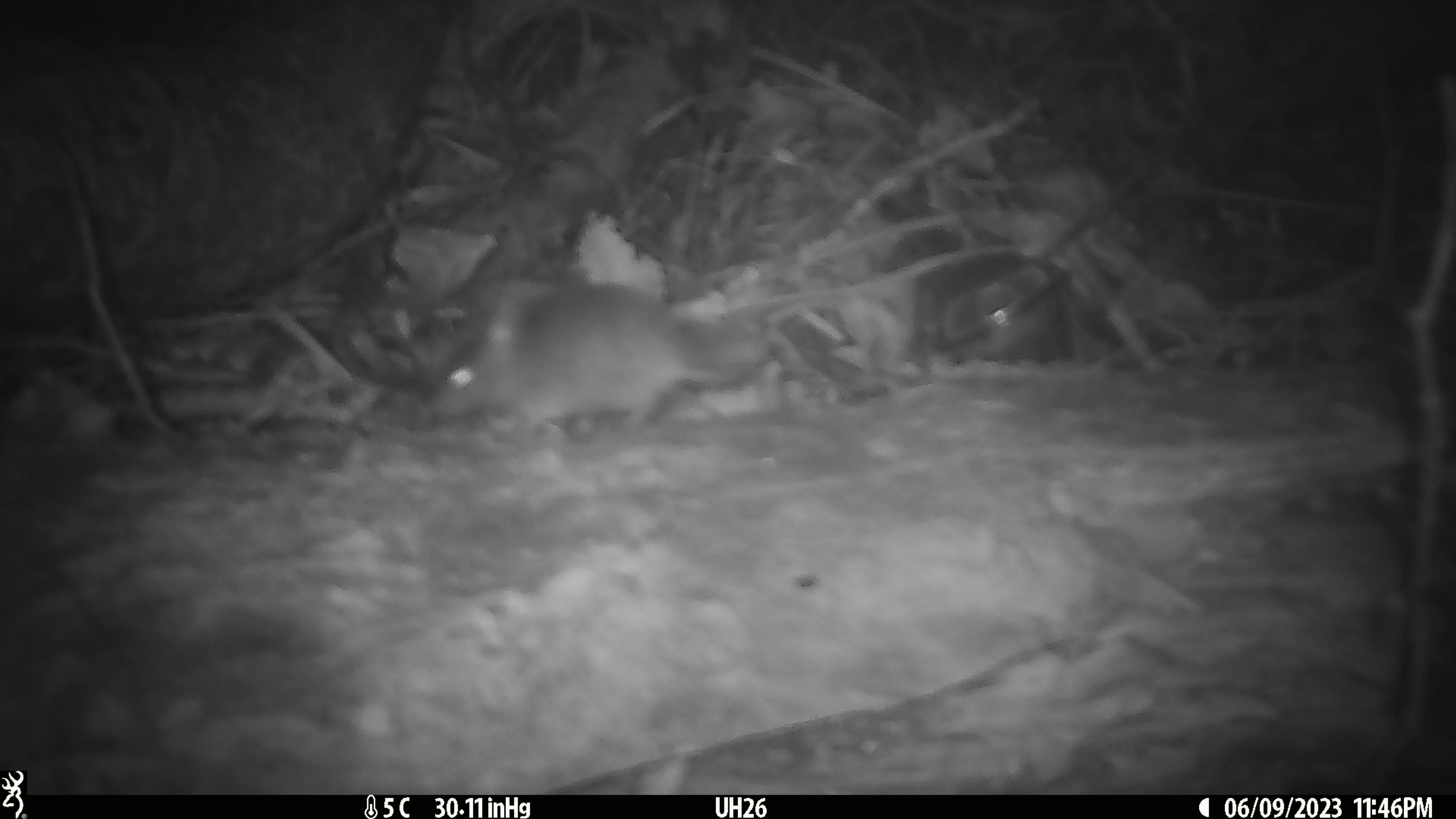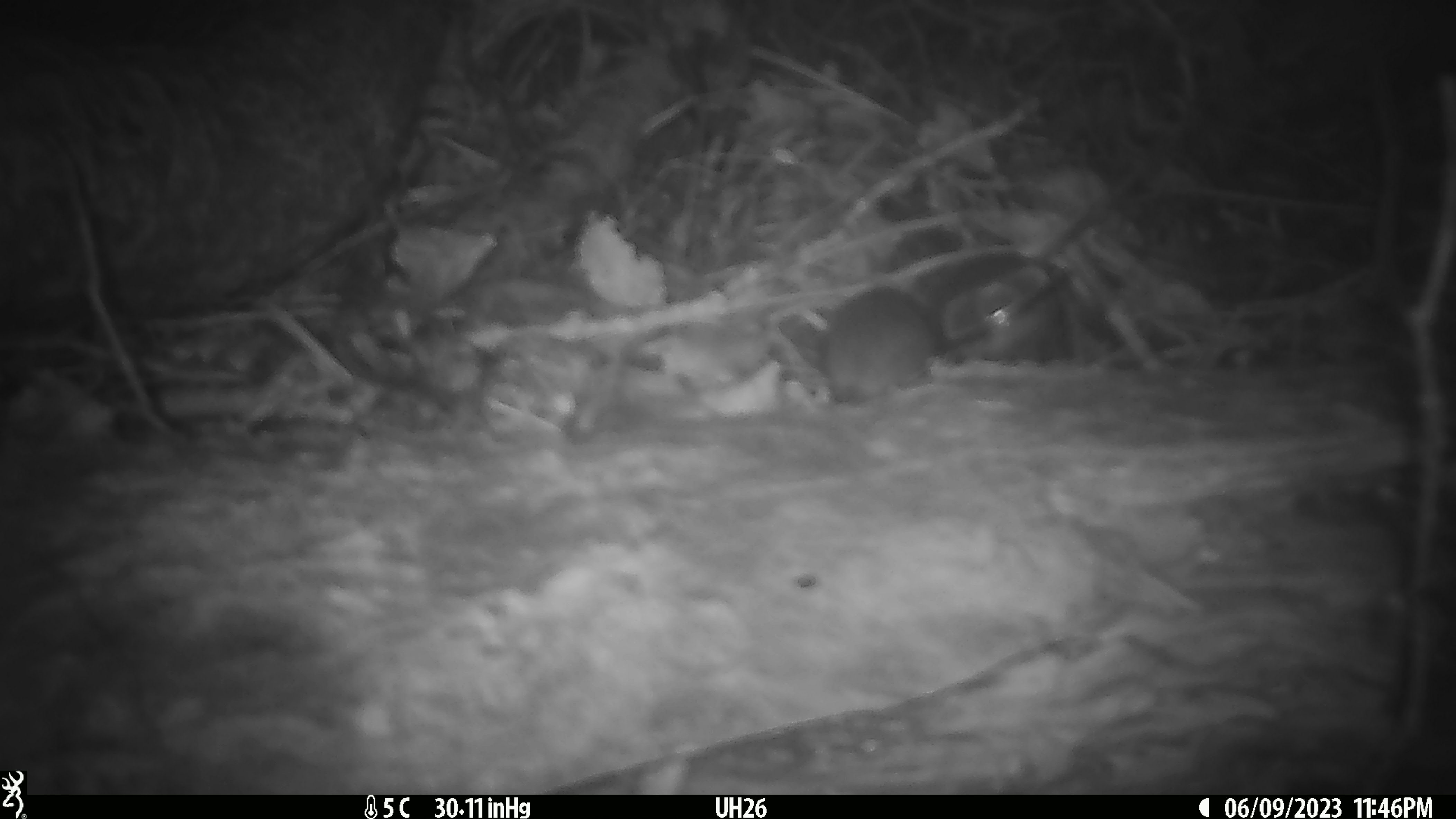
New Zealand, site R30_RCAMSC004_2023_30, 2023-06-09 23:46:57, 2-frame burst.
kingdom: Animalia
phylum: Chordata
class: Mammalia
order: Rodentia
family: Muridae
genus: Mus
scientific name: Mus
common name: mouse